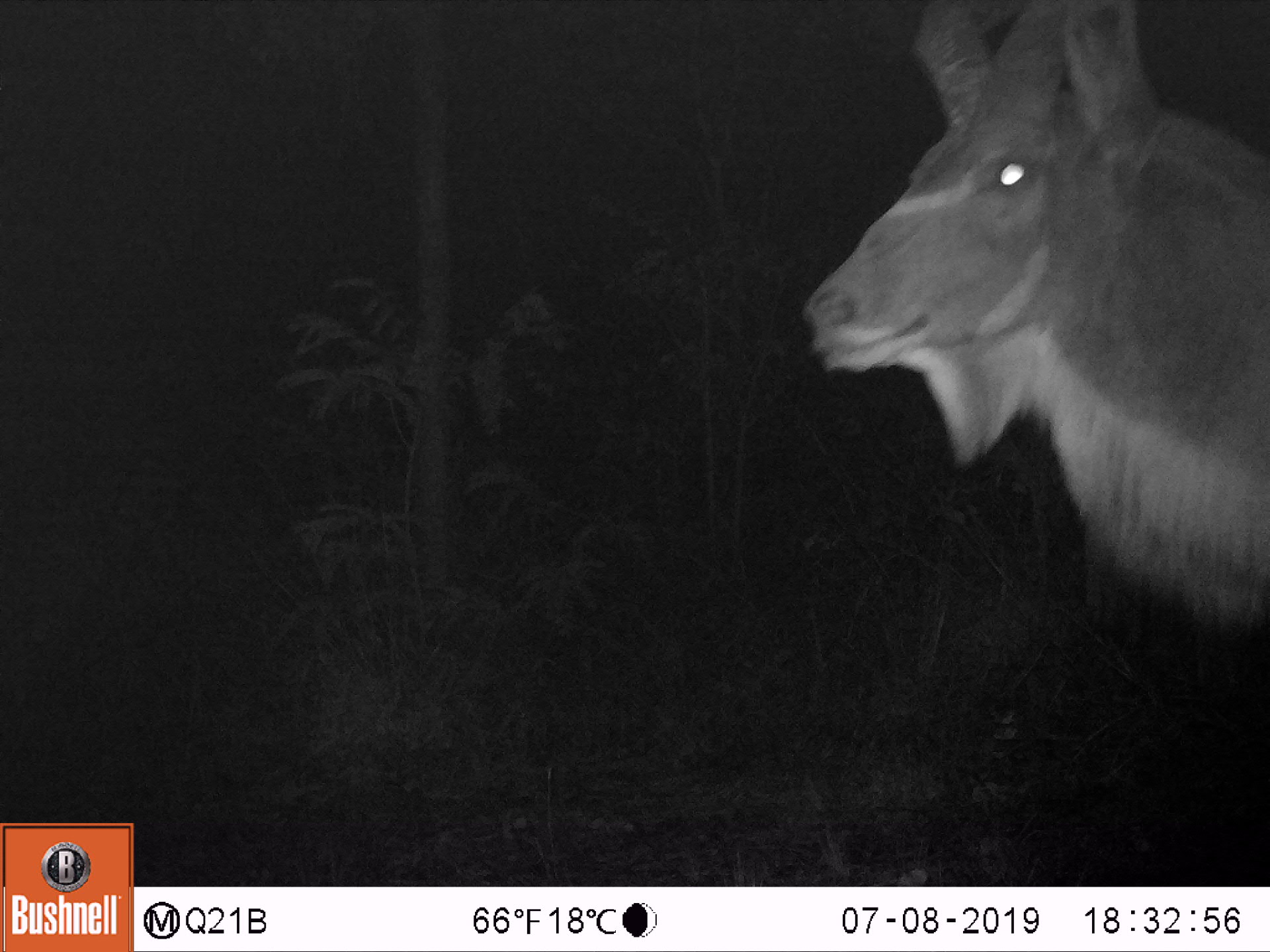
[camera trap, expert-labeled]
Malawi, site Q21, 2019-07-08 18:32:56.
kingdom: Animalia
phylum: Chordata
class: Mammalia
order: Artiodactyla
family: Bovidae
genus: Tragelaphus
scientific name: Tragelaphus strepsiceros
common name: greater kudu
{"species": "greater kudu (Tragelaphus strepsiceros)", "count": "1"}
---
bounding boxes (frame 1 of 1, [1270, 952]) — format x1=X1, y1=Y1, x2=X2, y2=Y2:
greater kudu: x1=789, y1=0, x2=1270, y2=646